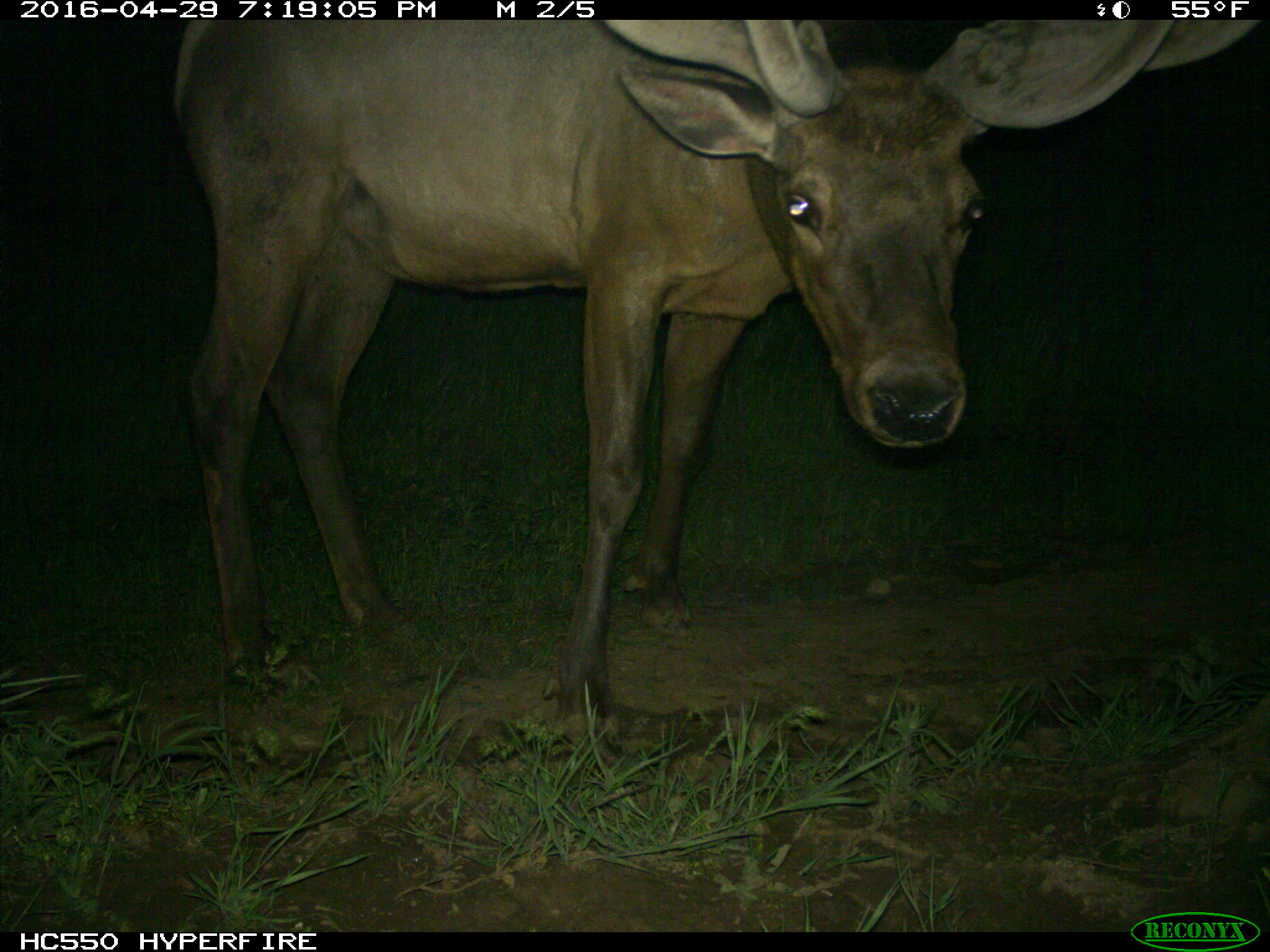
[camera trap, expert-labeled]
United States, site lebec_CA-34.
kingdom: Animalia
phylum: Chordata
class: Mammalia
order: Artiodactyla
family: Cervidae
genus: Cervus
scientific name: Cervus canadensis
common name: elk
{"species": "Cervus canadensis (elk)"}